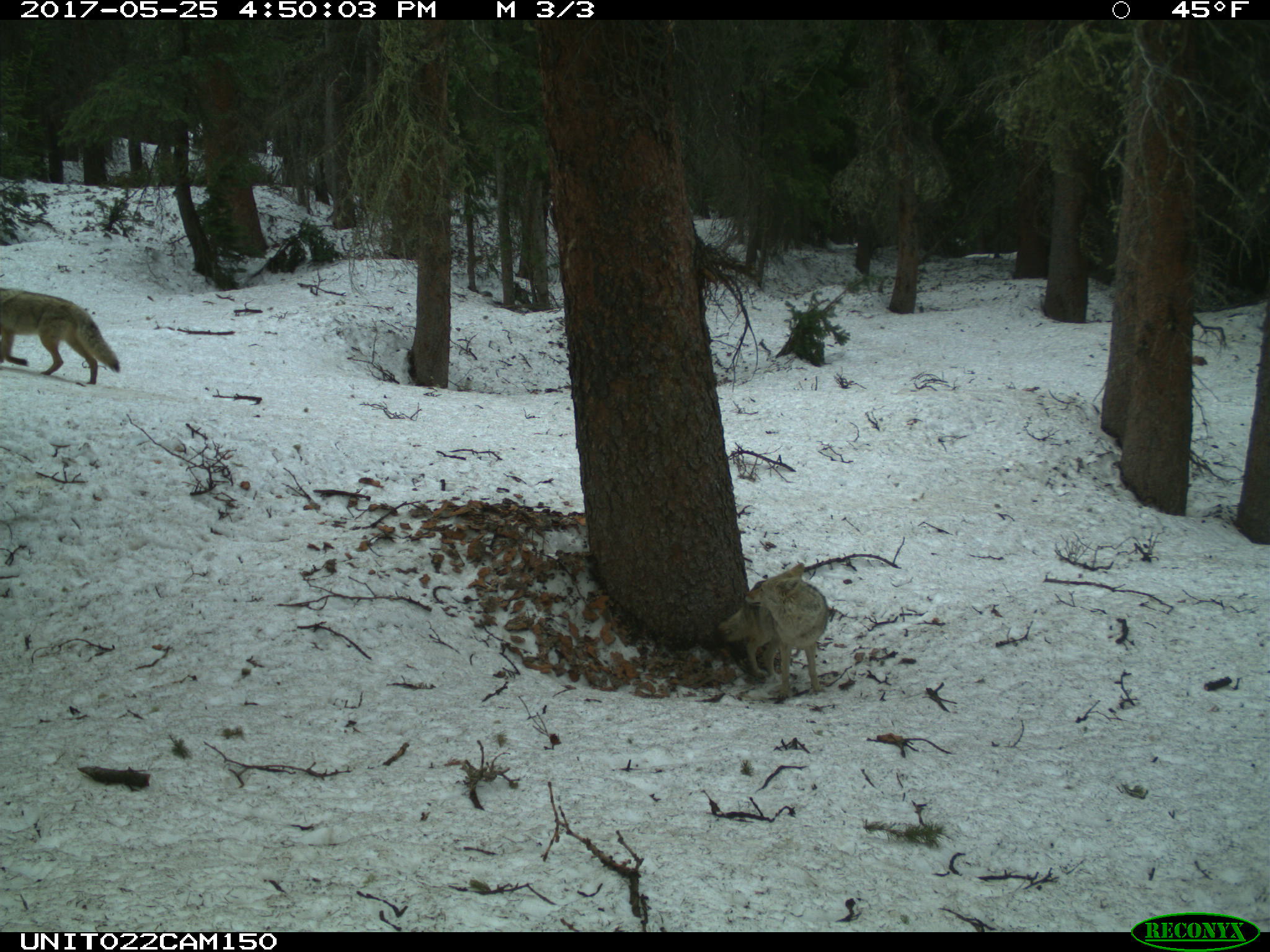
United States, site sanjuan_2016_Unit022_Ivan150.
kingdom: Animalia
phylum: Chordata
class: Mammalia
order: Carnivora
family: Canidae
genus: Canis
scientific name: Canis latrans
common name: coyote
Canis latrans (coyote).